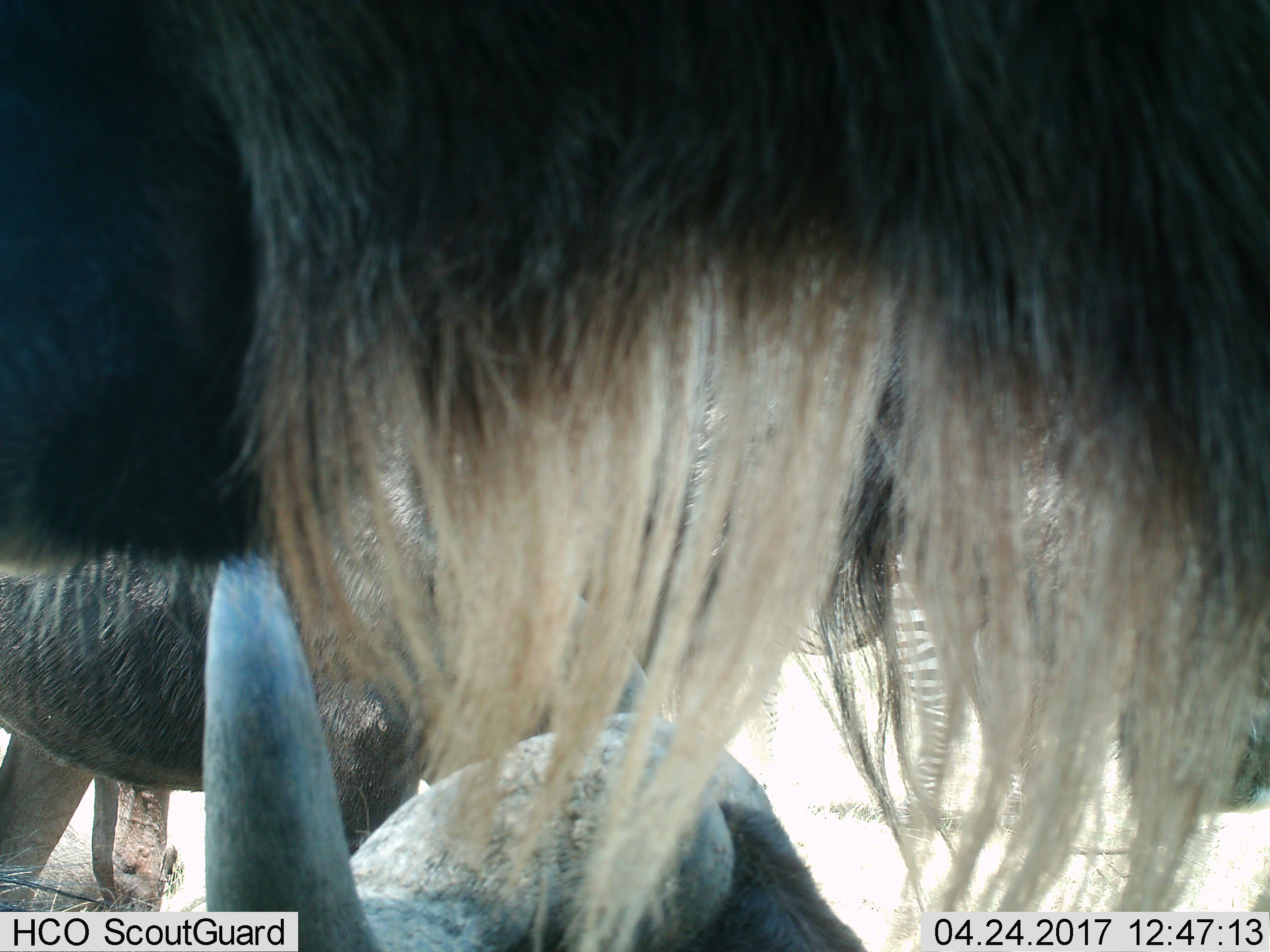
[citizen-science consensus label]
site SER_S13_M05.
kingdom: Animalia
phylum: Chordata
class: Mammalia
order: Artiodactyla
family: Bovidae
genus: Connochaetes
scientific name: Connochaetes taurinus taurinus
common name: blue wildebeest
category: wildebeestblue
Wildebeestblue (blue wildebeest) (Connochaetes taurinus taurinus), count 3. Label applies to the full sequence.